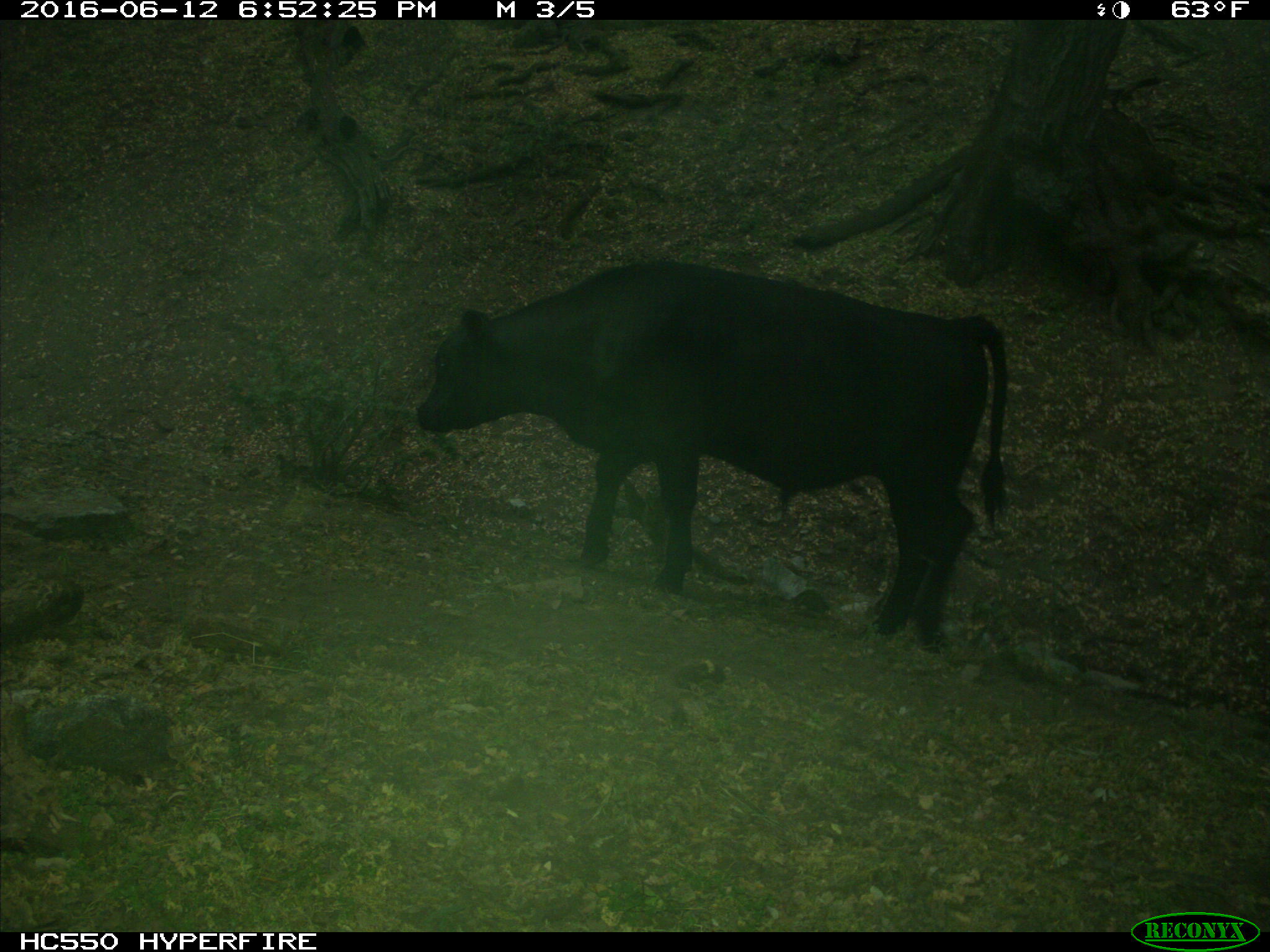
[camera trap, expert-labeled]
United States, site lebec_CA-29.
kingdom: Animalia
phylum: Chordata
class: Mammalia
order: Artiodactyla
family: Bovidae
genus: Bos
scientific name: Bos taurus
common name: domestic cow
Bos taurus (domestic cow).